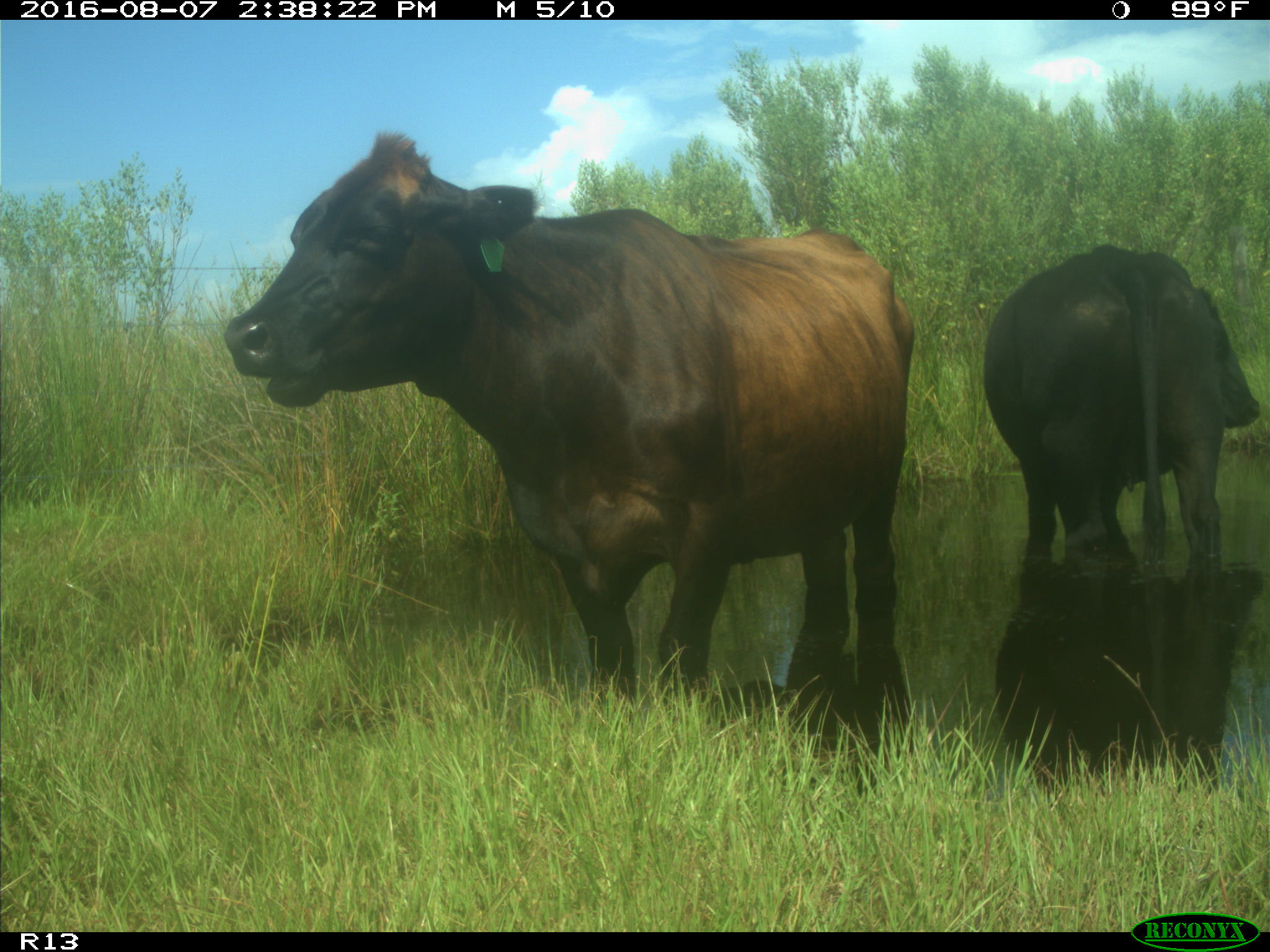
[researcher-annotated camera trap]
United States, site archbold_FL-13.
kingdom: Animalia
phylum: Chordata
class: Mammalia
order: Artiodactyla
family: Bovidae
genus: Bos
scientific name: Bos taurus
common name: domestic cow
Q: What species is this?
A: Bos taurus (domestic cow).